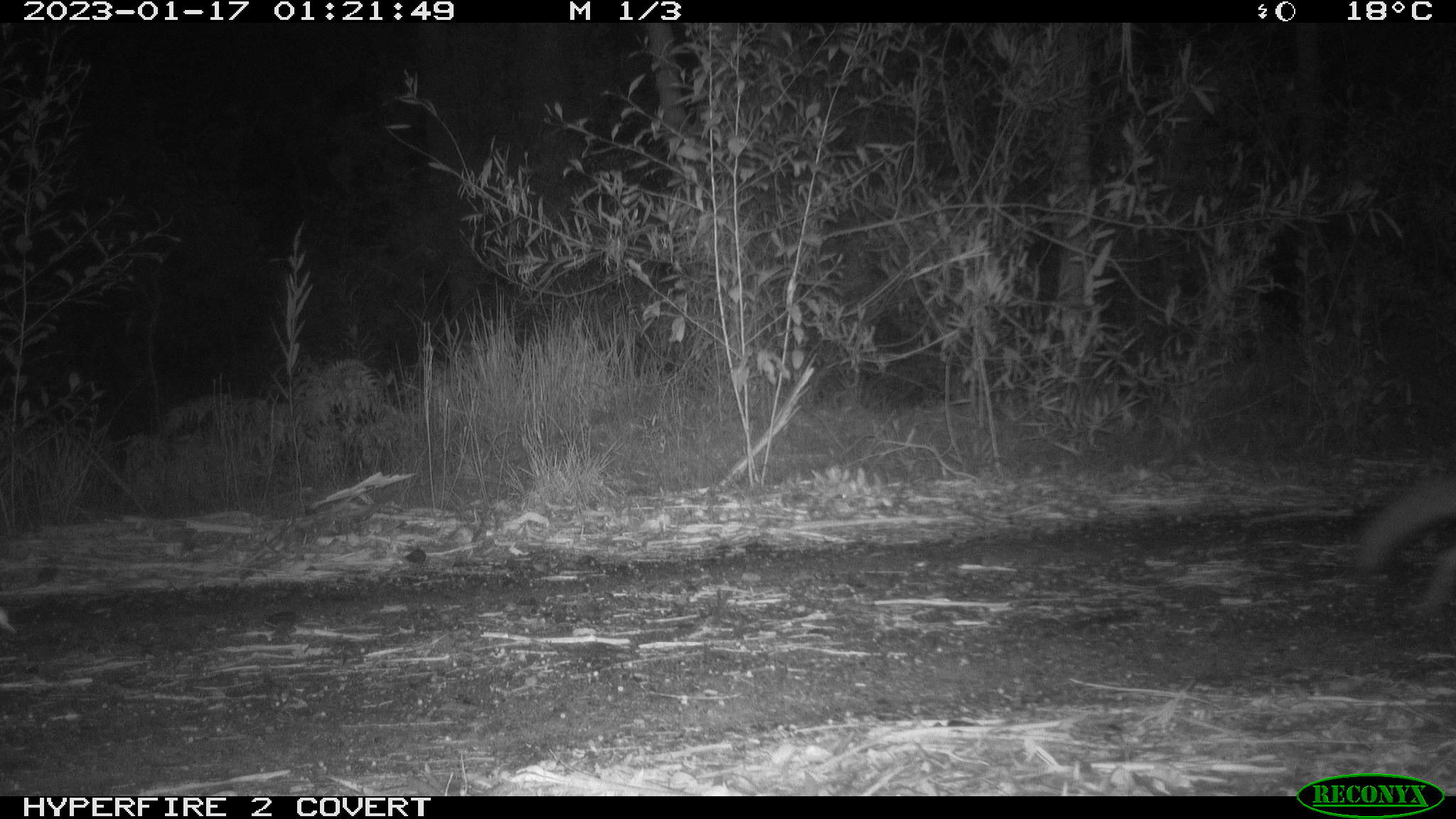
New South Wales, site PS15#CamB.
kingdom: Animalia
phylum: Chordata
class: Mammalia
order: Carnivora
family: Canidae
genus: Vulpes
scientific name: Vulpes vulpes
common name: red fox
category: fox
Fox (red fox) (Vulpes vulpes).